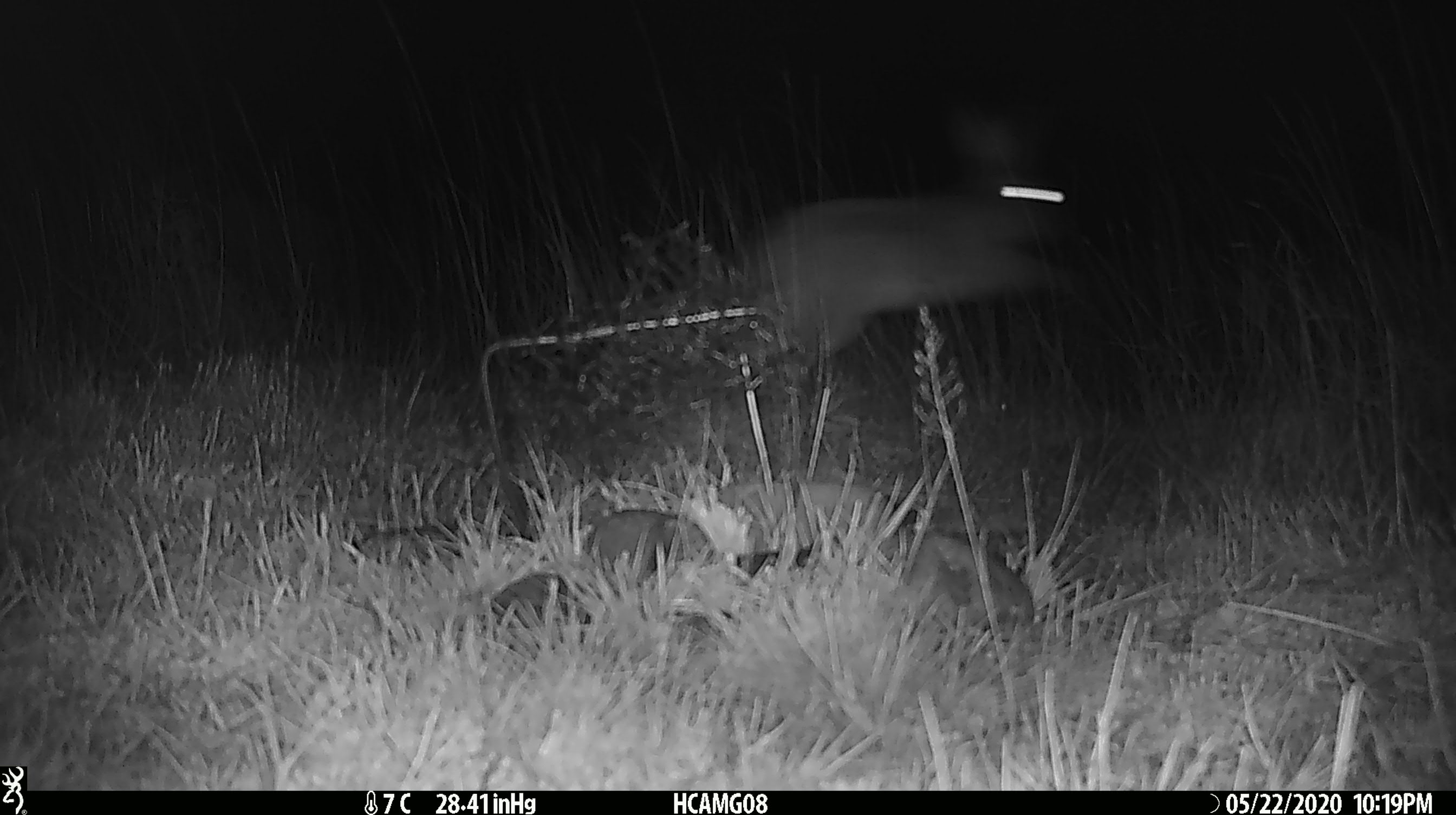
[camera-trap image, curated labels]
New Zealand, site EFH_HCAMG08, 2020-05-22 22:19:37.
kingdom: Animalia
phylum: Chordata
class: Mammalia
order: Lagomorpha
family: Leporidae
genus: Lepus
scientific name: Lepus europaeus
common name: brown hare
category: hare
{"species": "hare (brown hare) (Lepus europaeus)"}